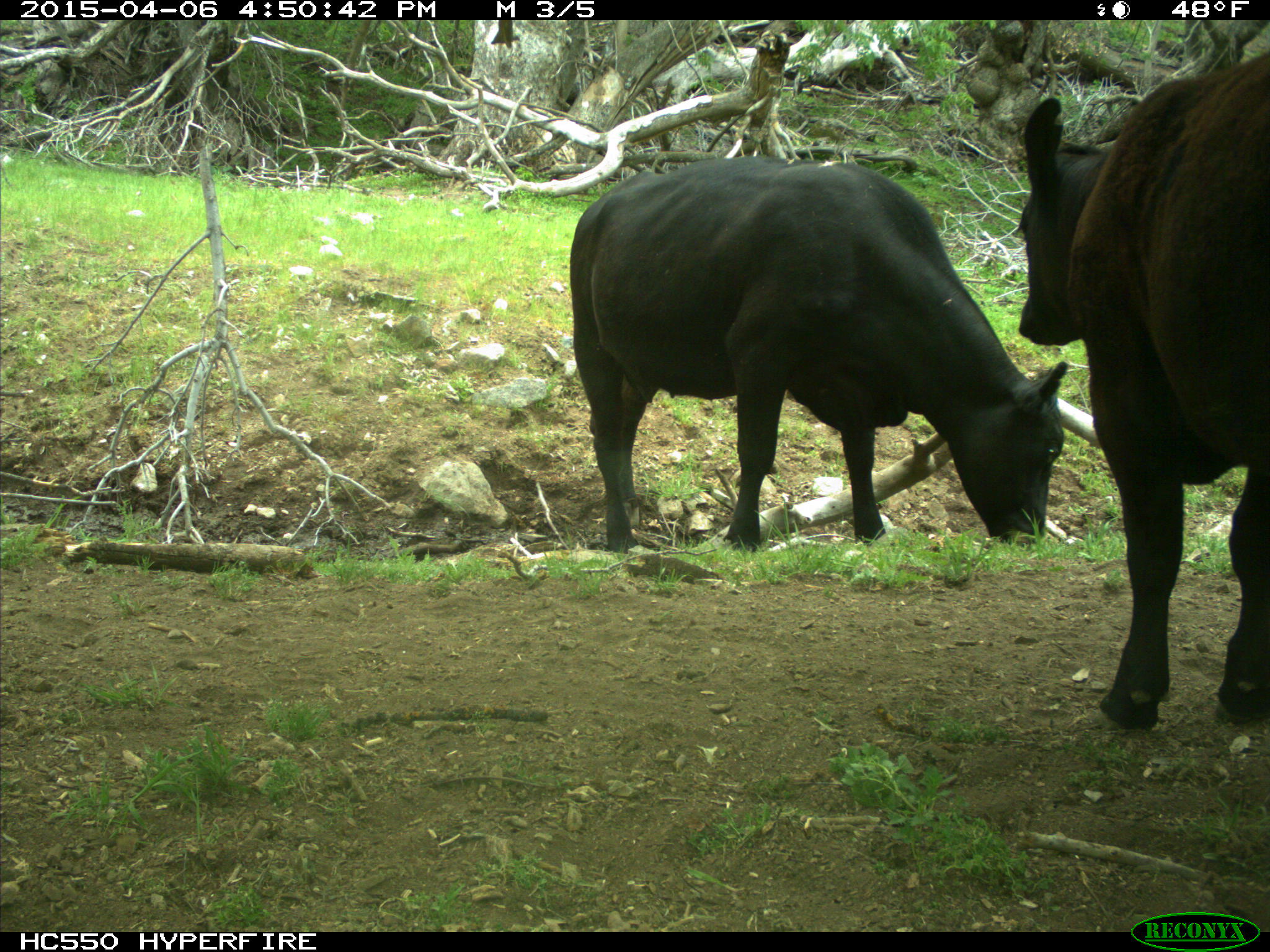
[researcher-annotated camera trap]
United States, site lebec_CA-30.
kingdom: Animalia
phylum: Chordata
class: Mammalia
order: Artiodactyla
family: Bovidae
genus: Bos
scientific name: Bos taurus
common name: domestic cow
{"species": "Bos taurus (domestic cow)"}